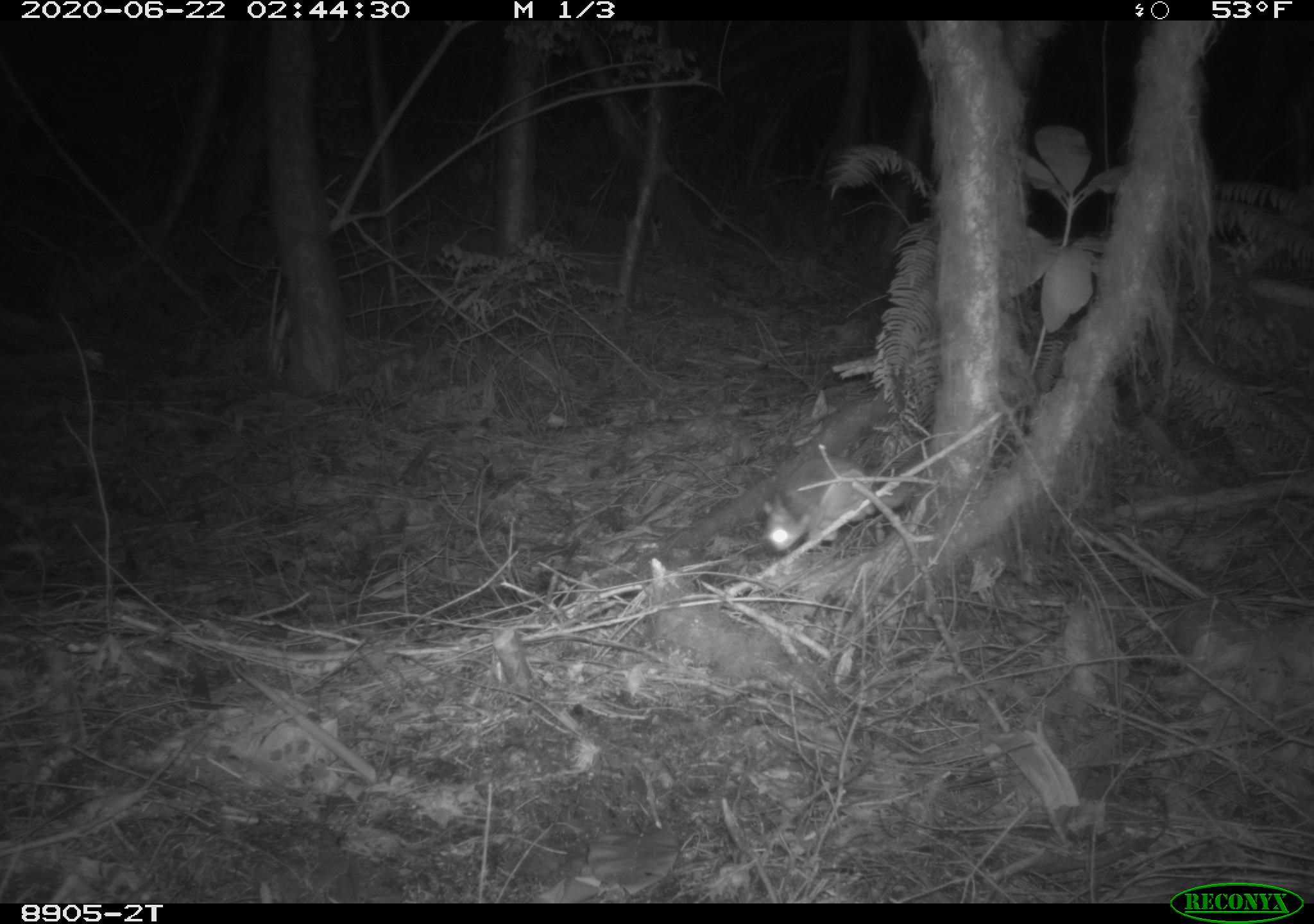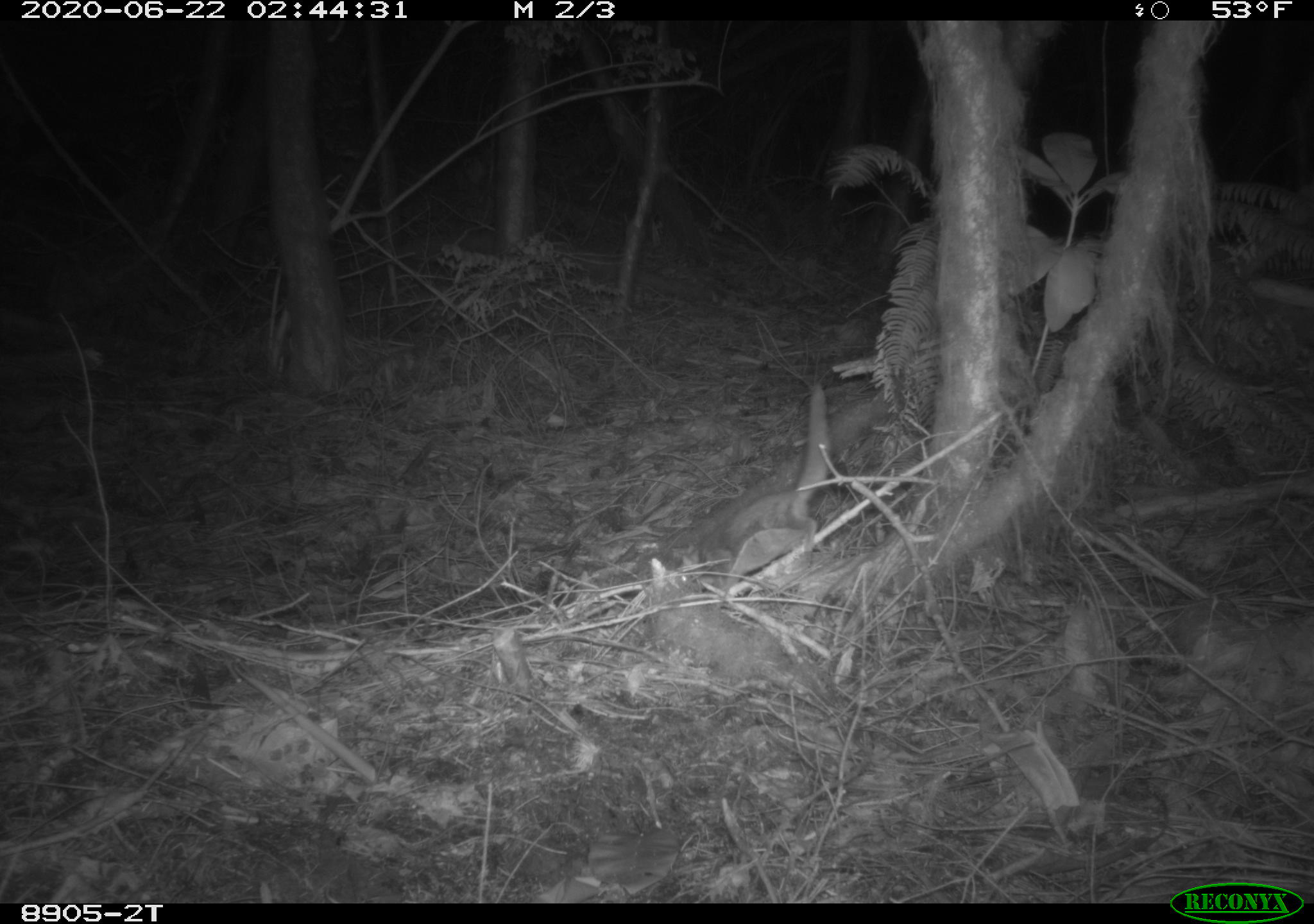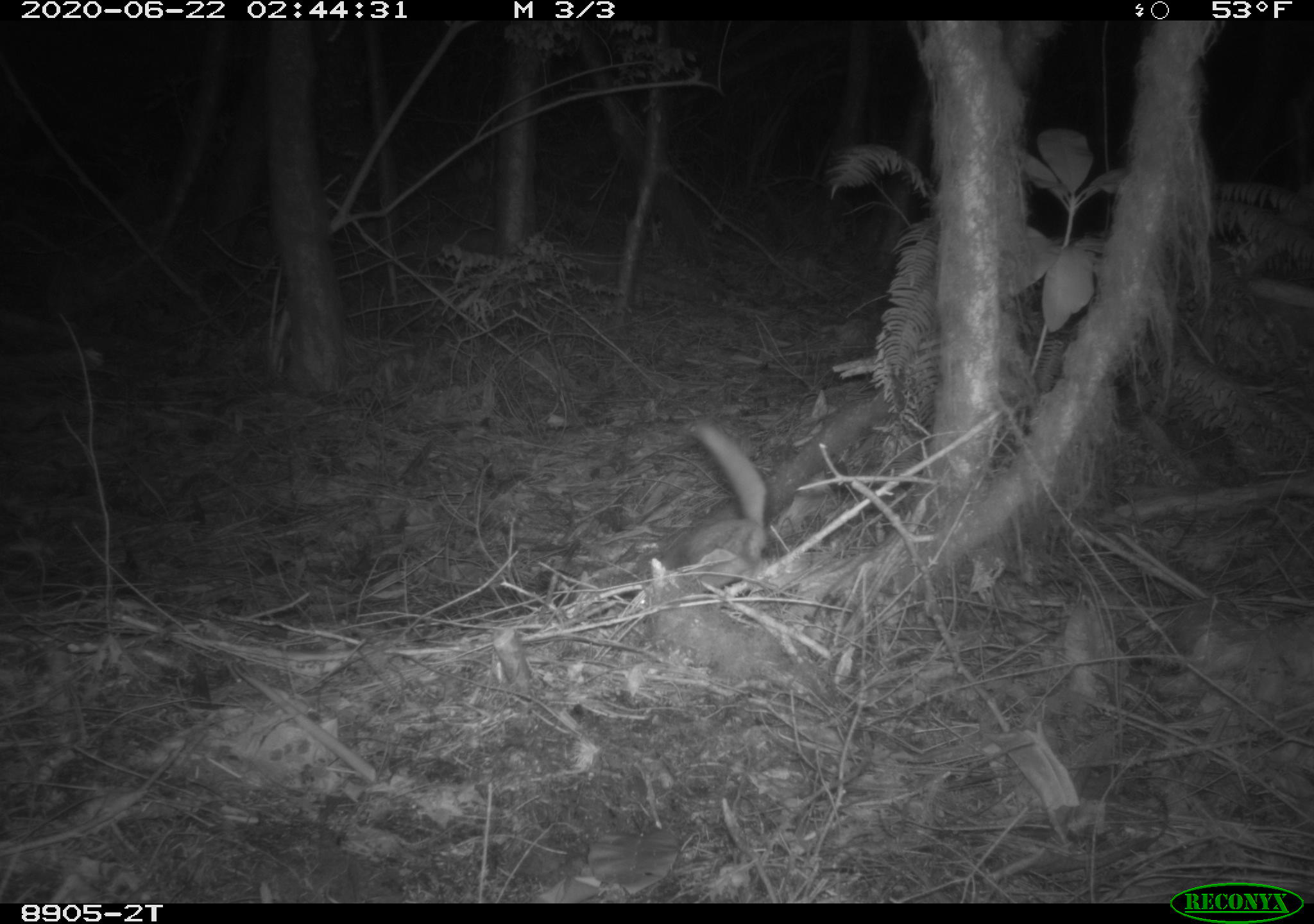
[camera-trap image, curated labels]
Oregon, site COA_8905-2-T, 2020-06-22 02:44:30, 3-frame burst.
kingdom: Animalia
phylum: Chordata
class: Mammalia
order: Rodentia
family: Sciuridae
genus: Glaucomys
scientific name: Glaucomys oregonensis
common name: humboldt's flying squirrel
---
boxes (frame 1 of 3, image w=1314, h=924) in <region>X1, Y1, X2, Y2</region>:
humboldt's flying squirrel: <region>751, 439, 917, 563</region>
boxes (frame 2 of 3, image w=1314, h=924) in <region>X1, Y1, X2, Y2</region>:
humboldt's flying squirrel: <region>663, 372, 839, 609</region>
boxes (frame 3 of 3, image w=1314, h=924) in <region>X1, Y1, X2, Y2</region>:
humboldt's flying squirrel: <region>644, 413, 778, 601</region>